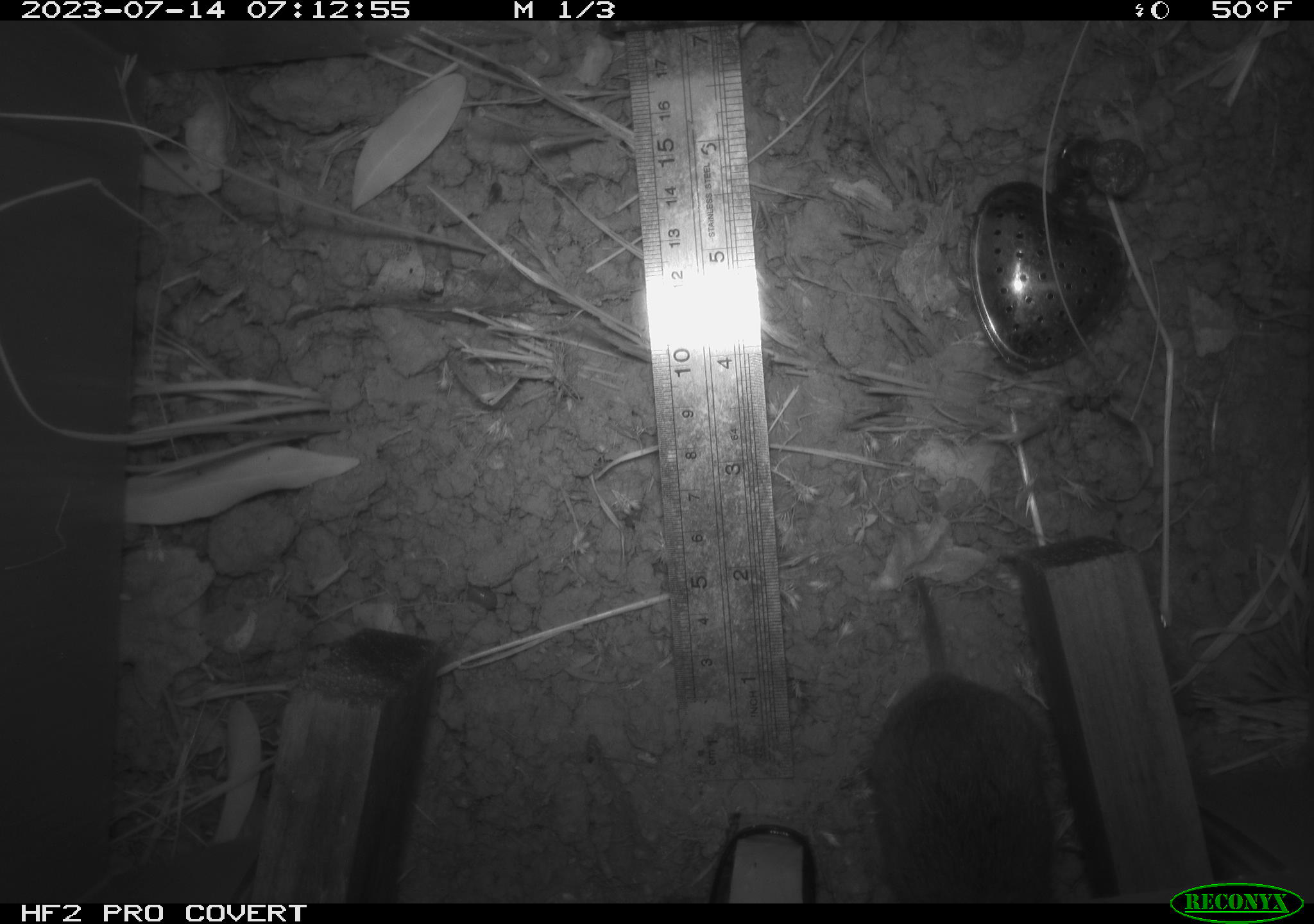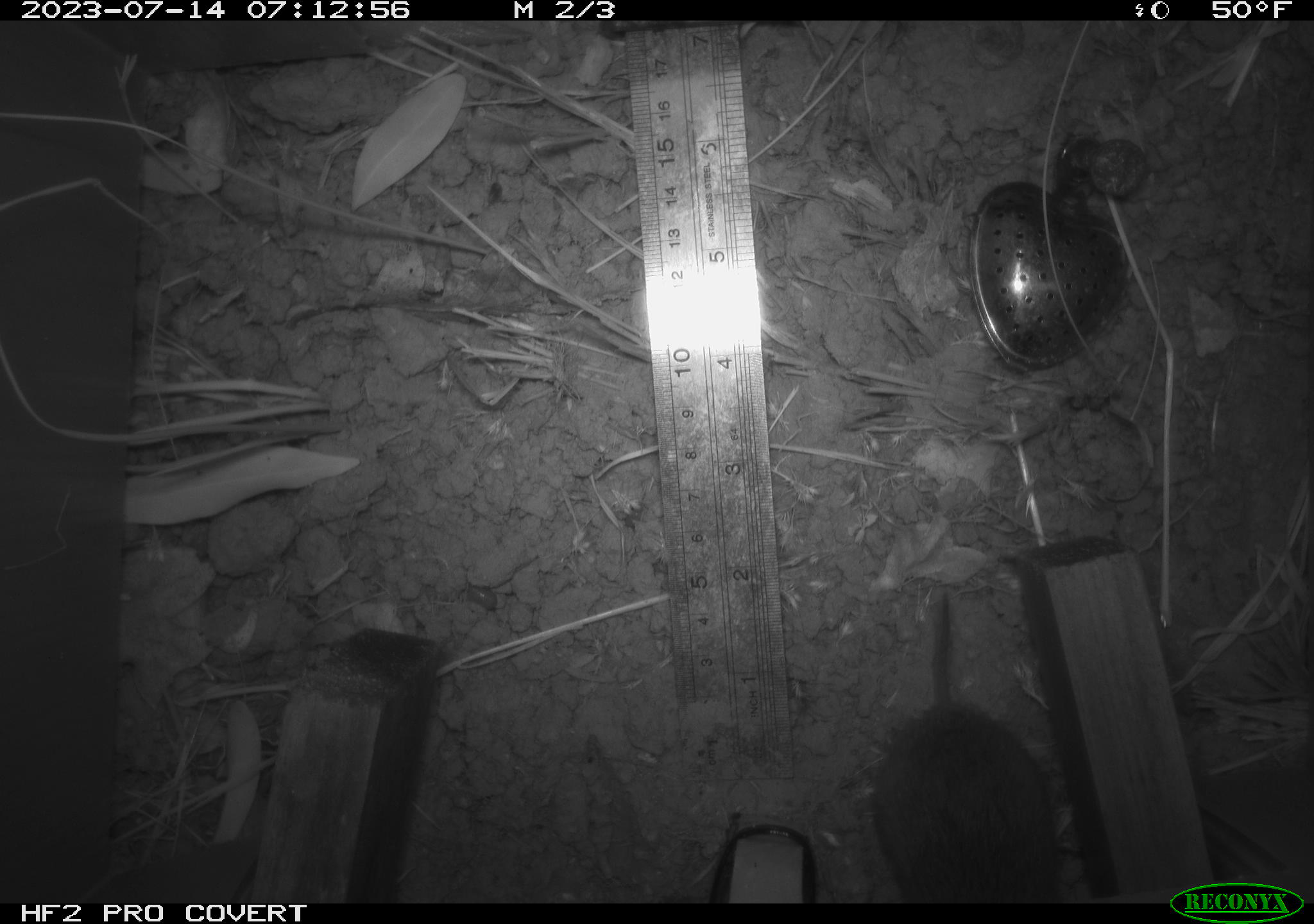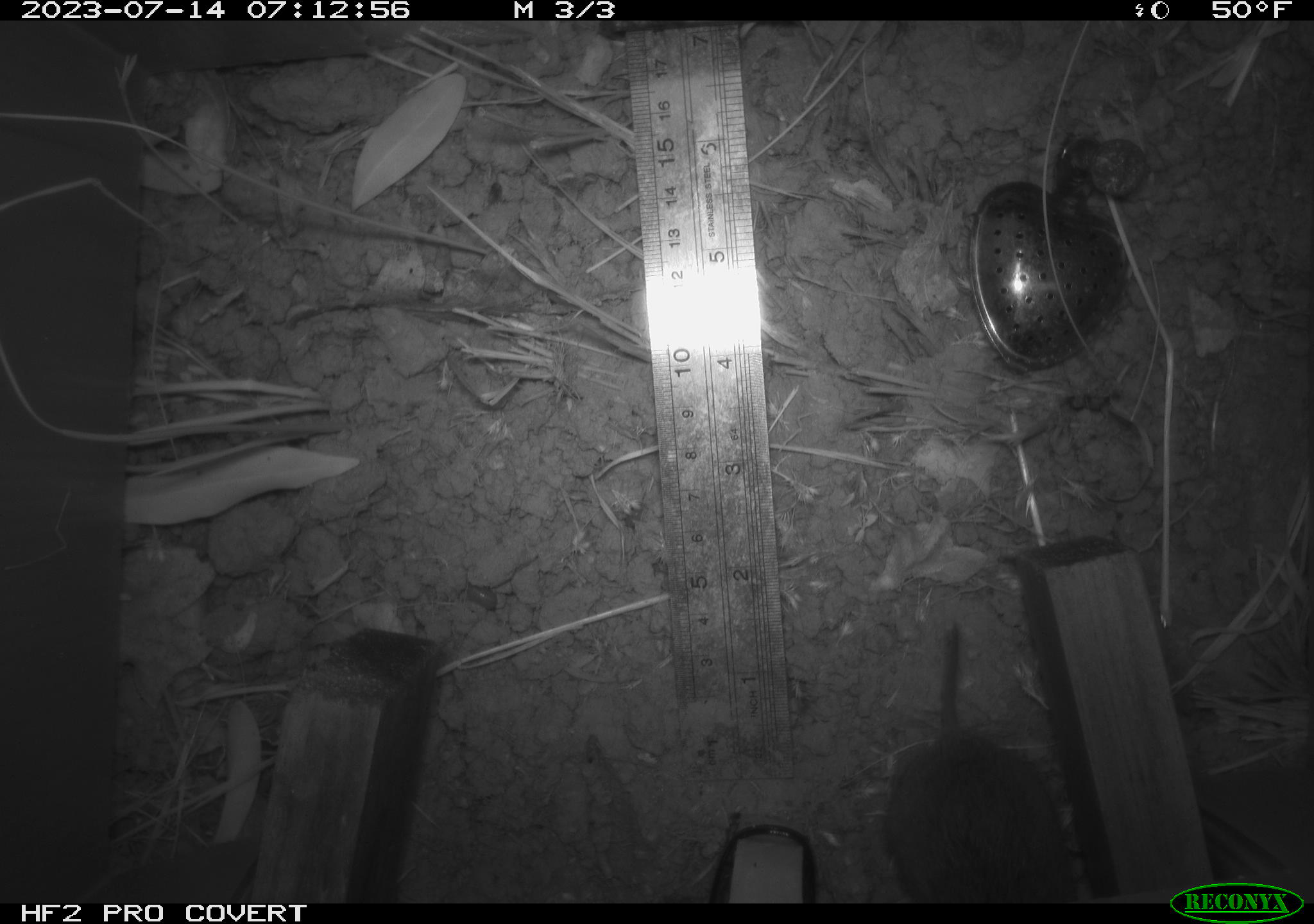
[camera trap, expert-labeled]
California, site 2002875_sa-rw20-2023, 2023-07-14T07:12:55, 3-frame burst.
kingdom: Animalia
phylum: Chordata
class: Mammalia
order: Rodentia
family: Cricetidae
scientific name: Arvicolinae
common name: voles, lemmings, and muskrats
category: arvicolinae subfamily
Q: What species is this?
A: Arvicolinae subfamily (voles, lemmings, and muskrats) (Arvicolinae).